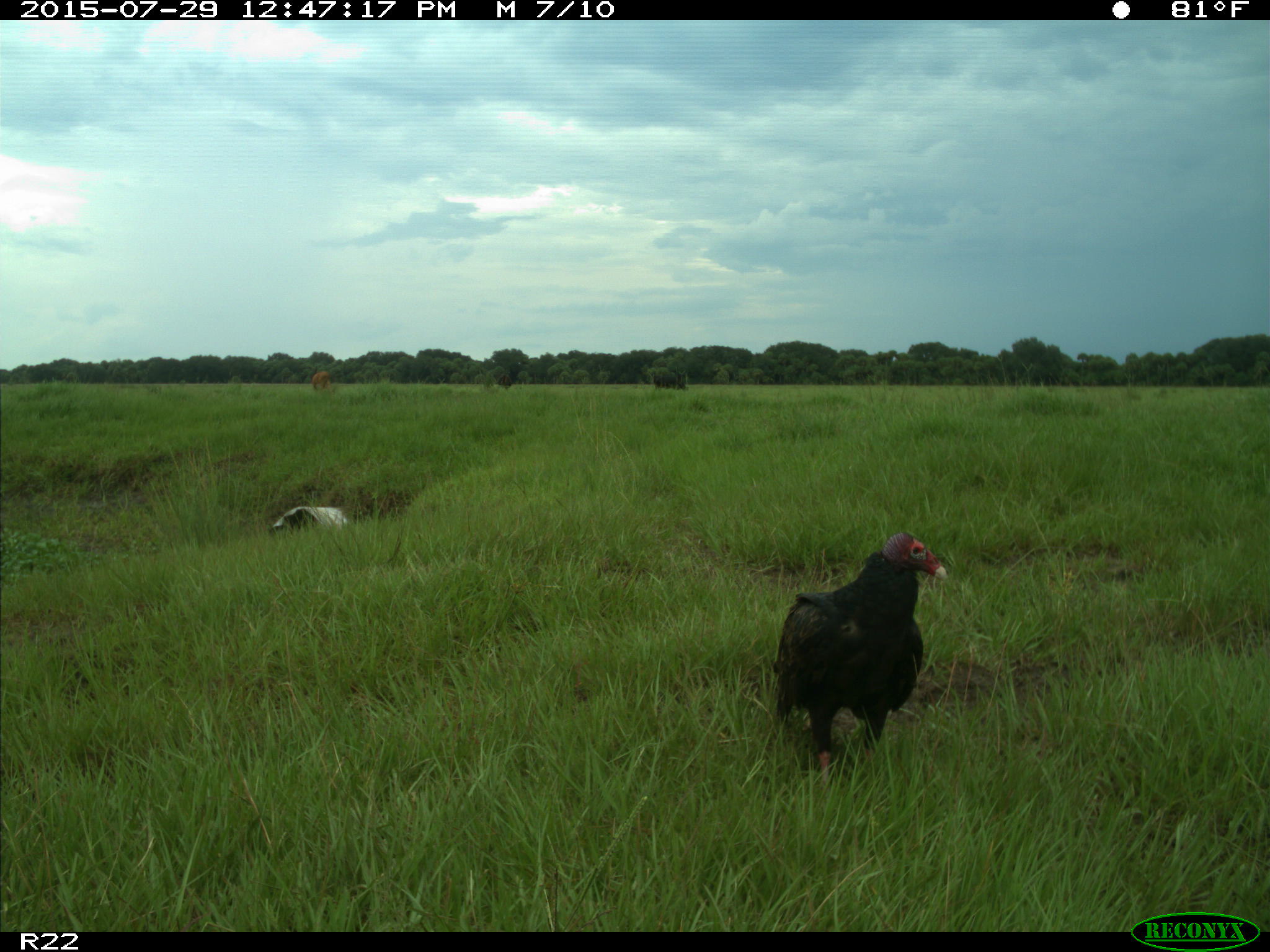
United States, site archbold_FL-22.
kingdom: Animalia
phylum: Chordata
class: Mammalia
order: Artiodactyla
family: Bovidae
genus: Bos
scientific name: Bos taurus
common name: domestic cow